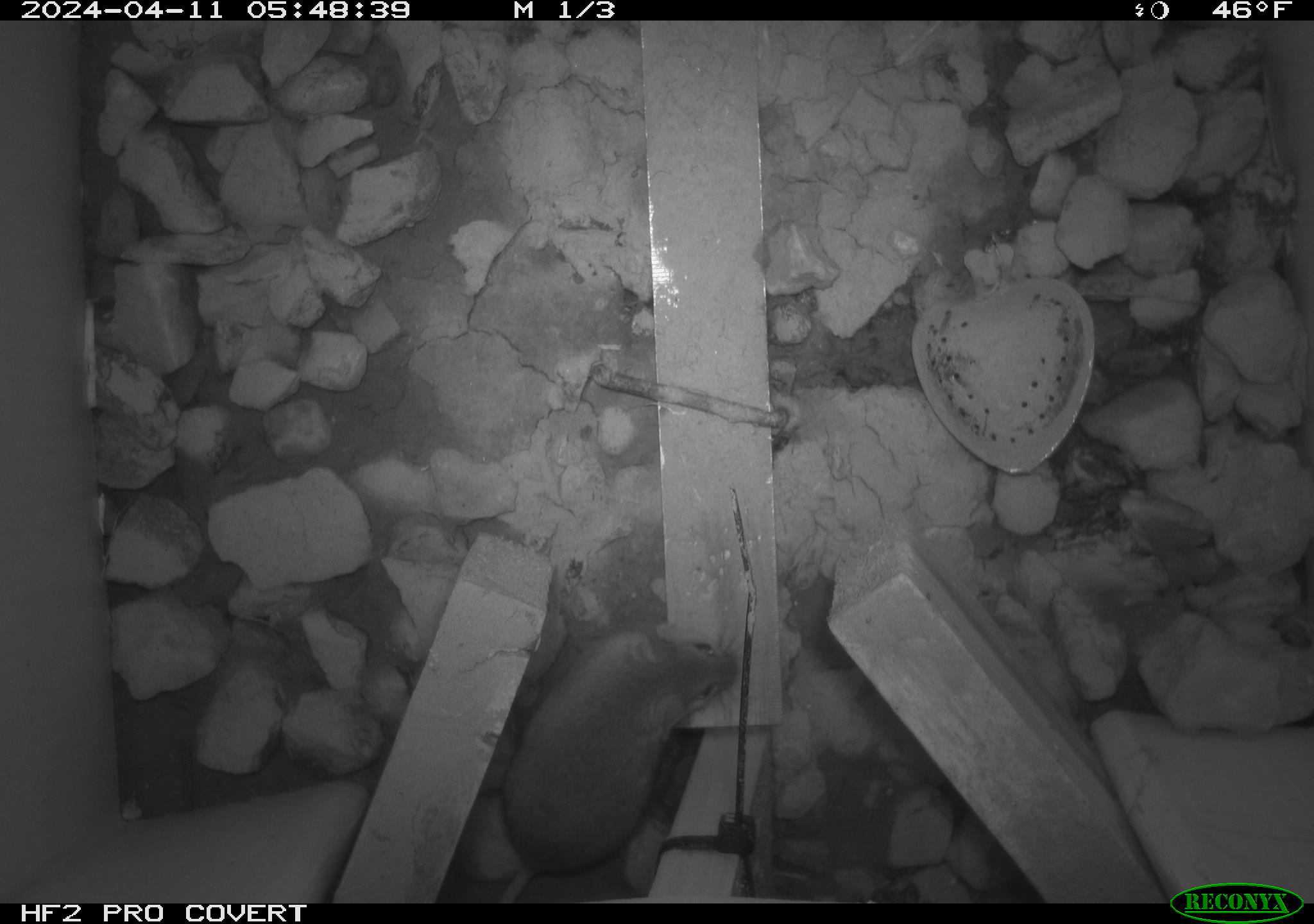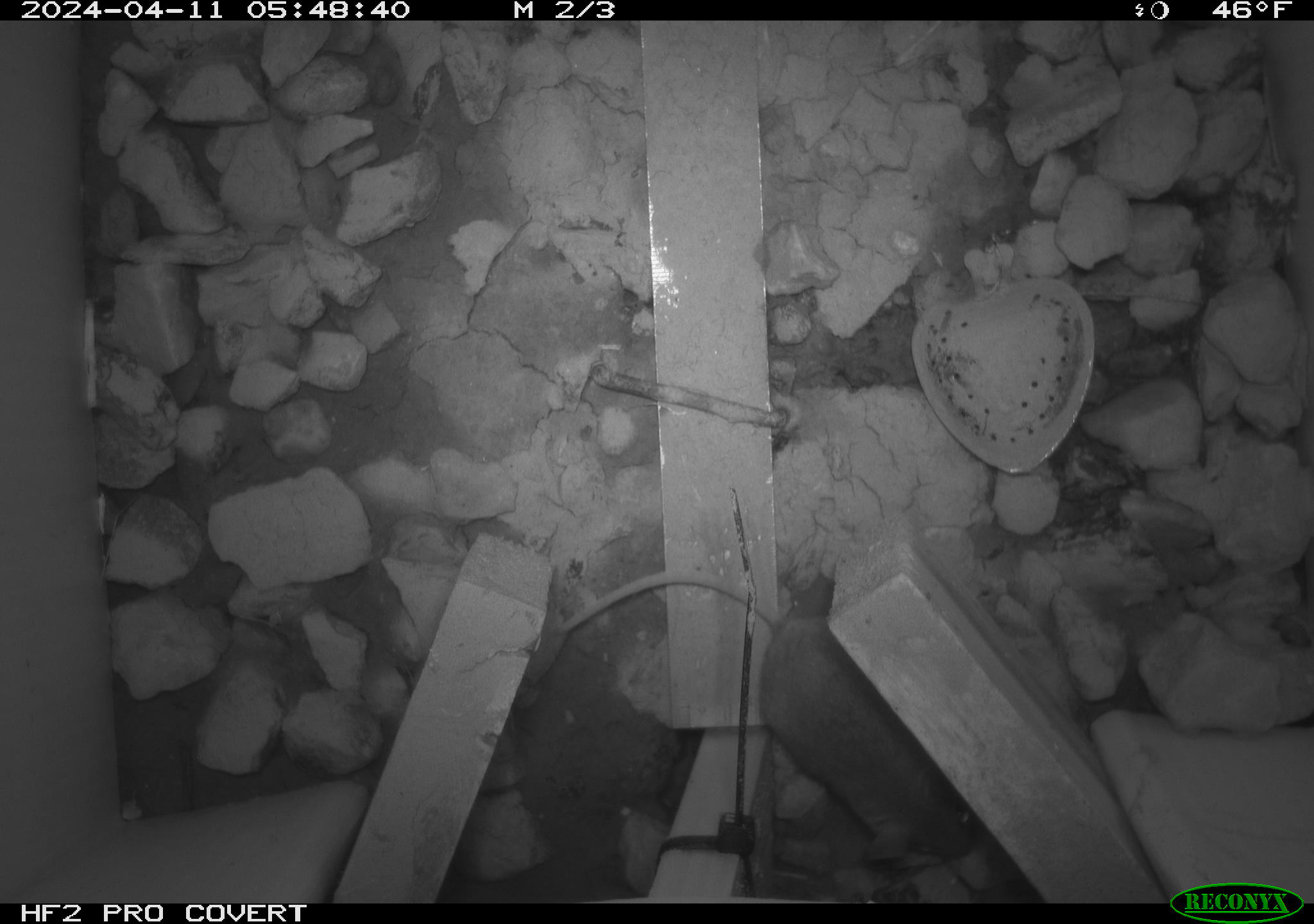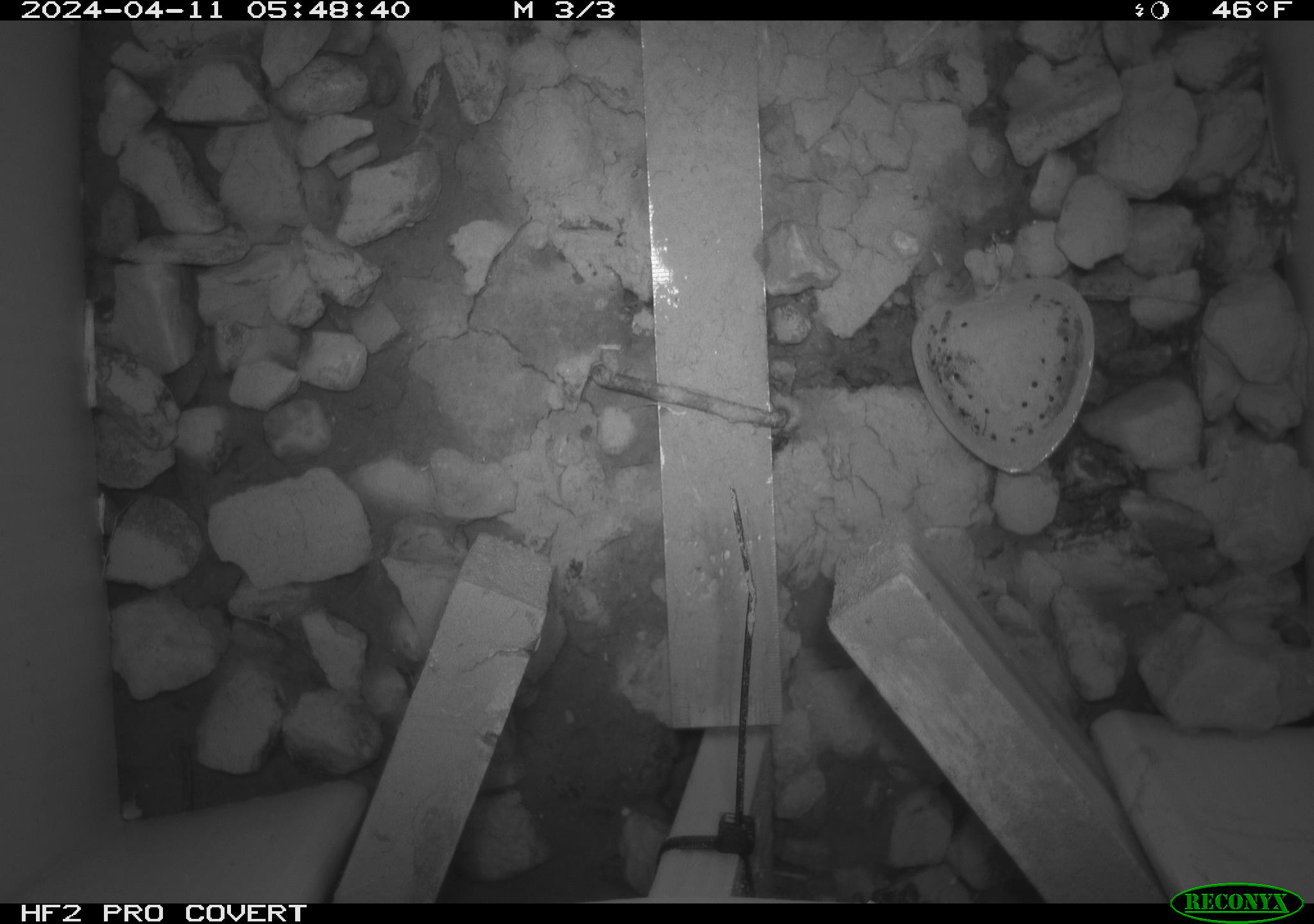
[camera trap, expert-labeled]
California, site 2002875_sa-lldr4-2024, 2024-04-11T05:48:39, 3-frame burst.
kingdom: Animalia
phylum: Chordata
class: Mammalia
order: Rodentia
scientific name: Rodentia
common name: mouse species